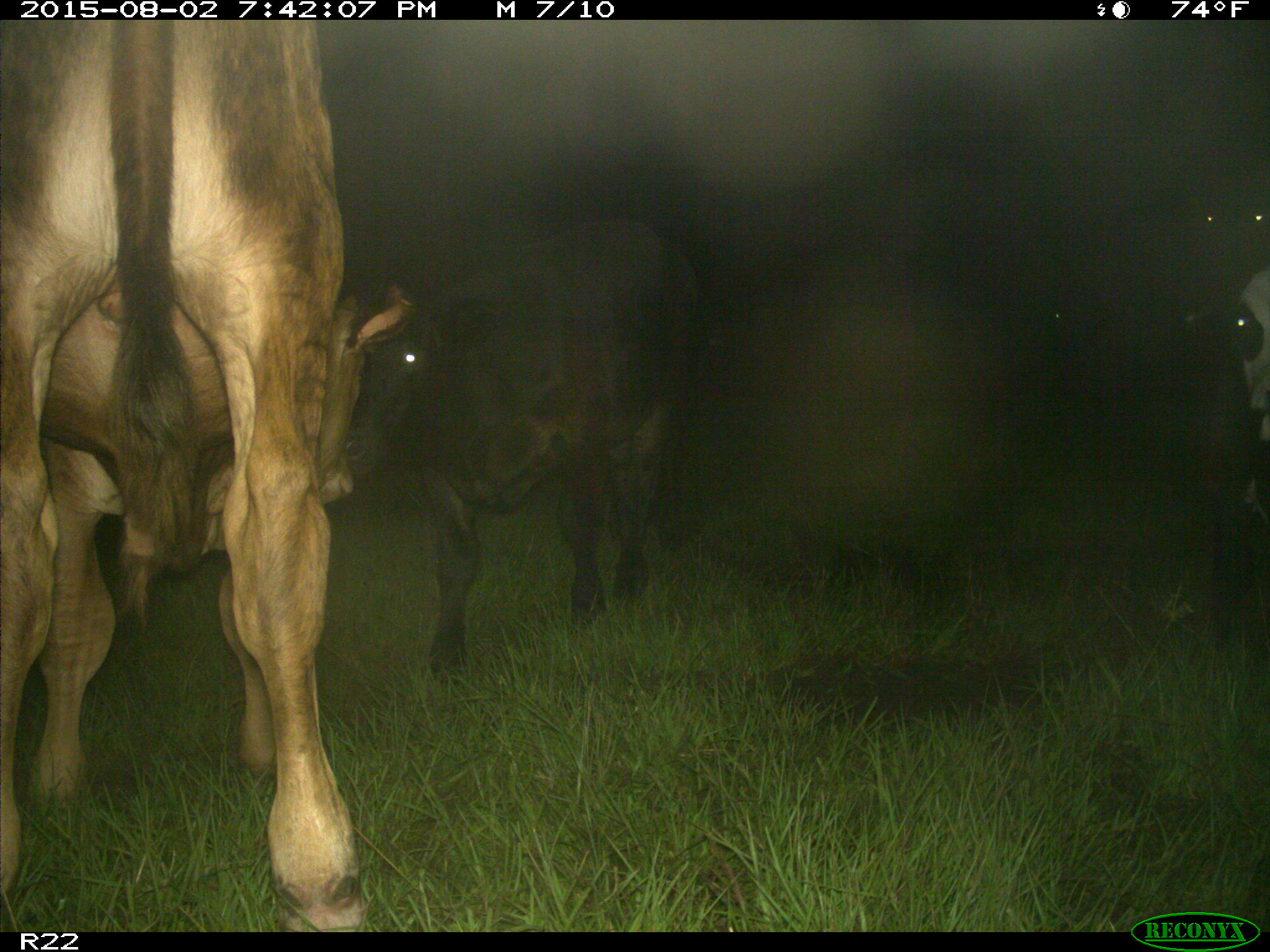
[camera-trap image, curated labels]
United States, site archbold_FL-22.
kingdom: Animalia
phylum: Chordata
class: Mammalia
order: Artiodactyla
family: Bovidae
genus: Bos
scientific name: Bos taurus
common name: domestic cow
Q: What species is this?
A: Bos taurus (domestic cow).